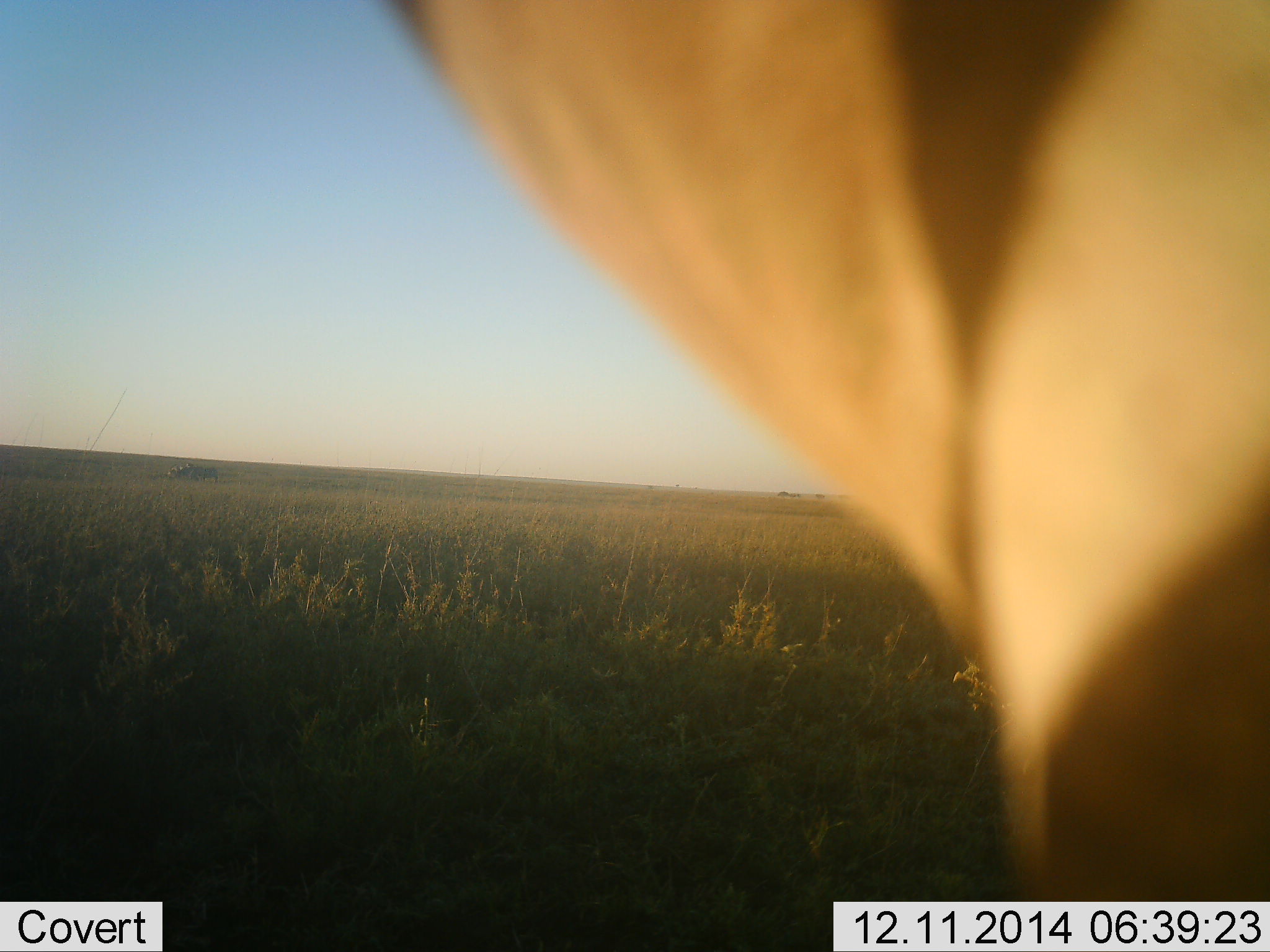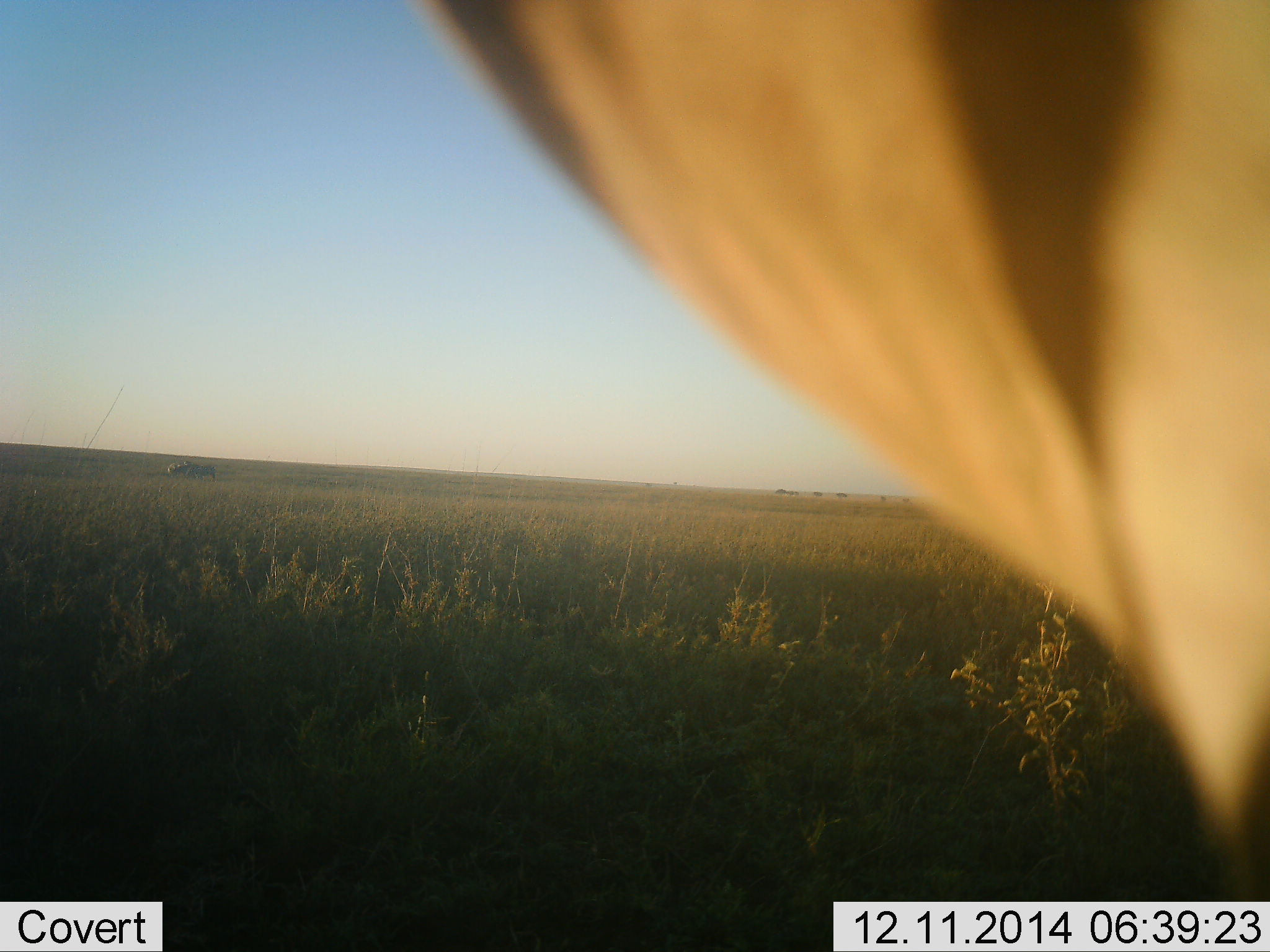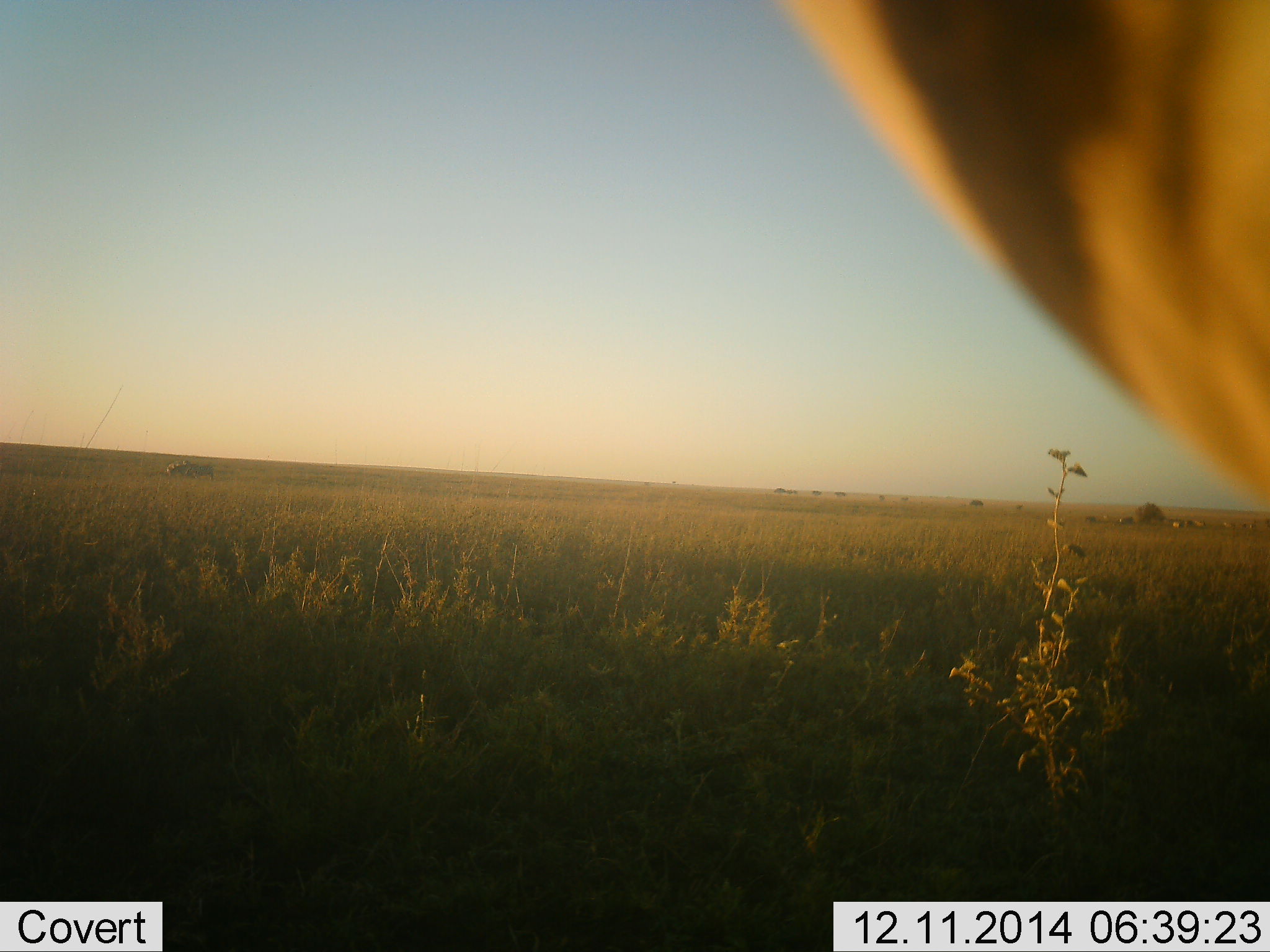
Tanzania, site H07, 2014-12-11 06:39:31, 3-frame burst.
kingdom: Animalia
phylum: Chordata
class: Mammalia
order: Artiodactyla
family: Bovidae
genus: Tragelaphus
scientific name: Tragelaphus oryx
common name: eland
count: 1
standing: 100%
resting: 0%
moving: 0%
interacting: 0%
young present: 0%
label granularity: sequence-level